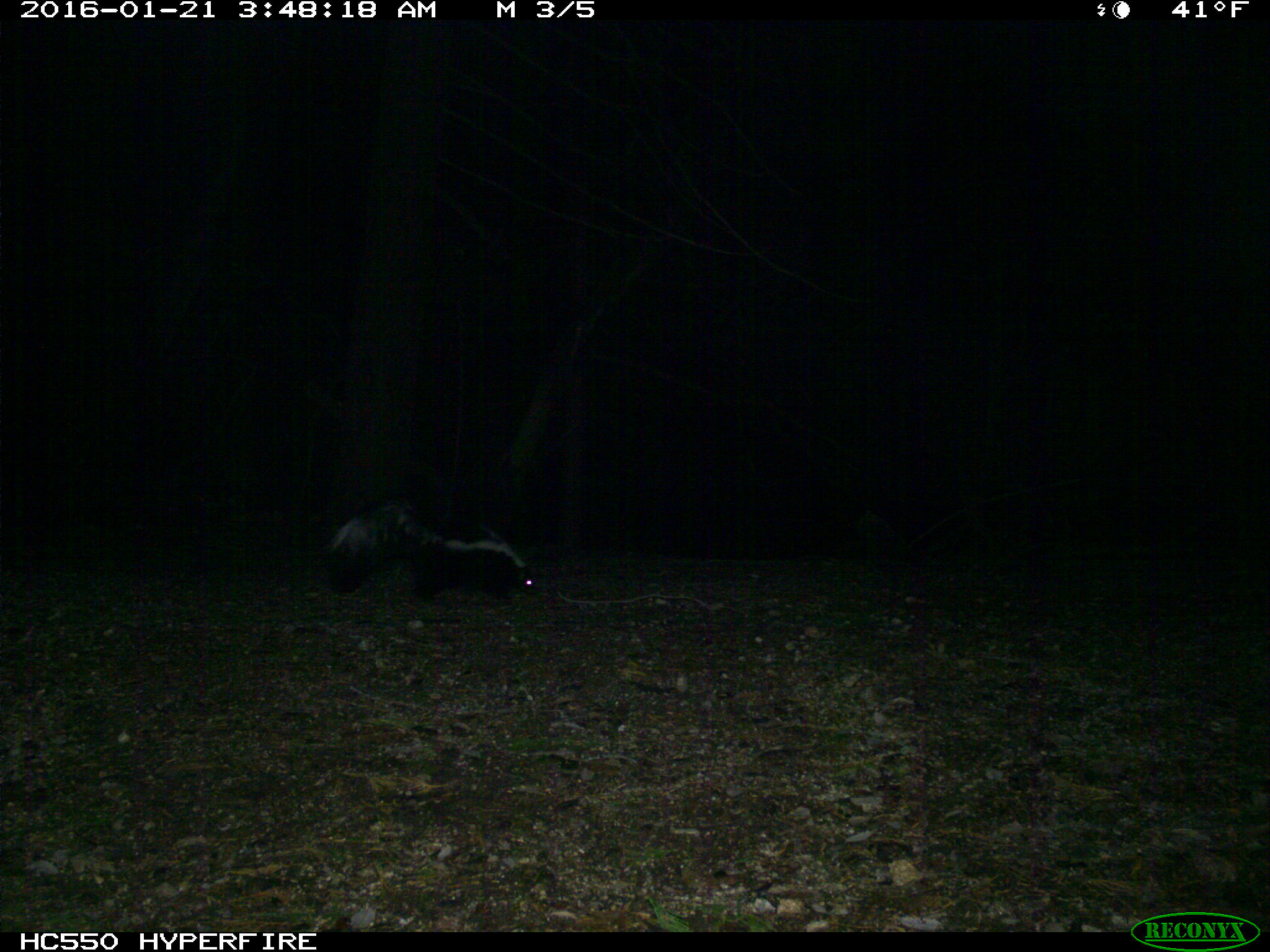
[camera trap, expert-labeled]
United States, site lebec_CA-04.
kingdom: Animalia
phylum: Chordata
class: Mammalia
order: Carnivora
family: Mephitidae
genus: Mephitis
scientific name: Mephitis mephitis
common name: striped skunk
Mephitis mephitis (striped skunk).